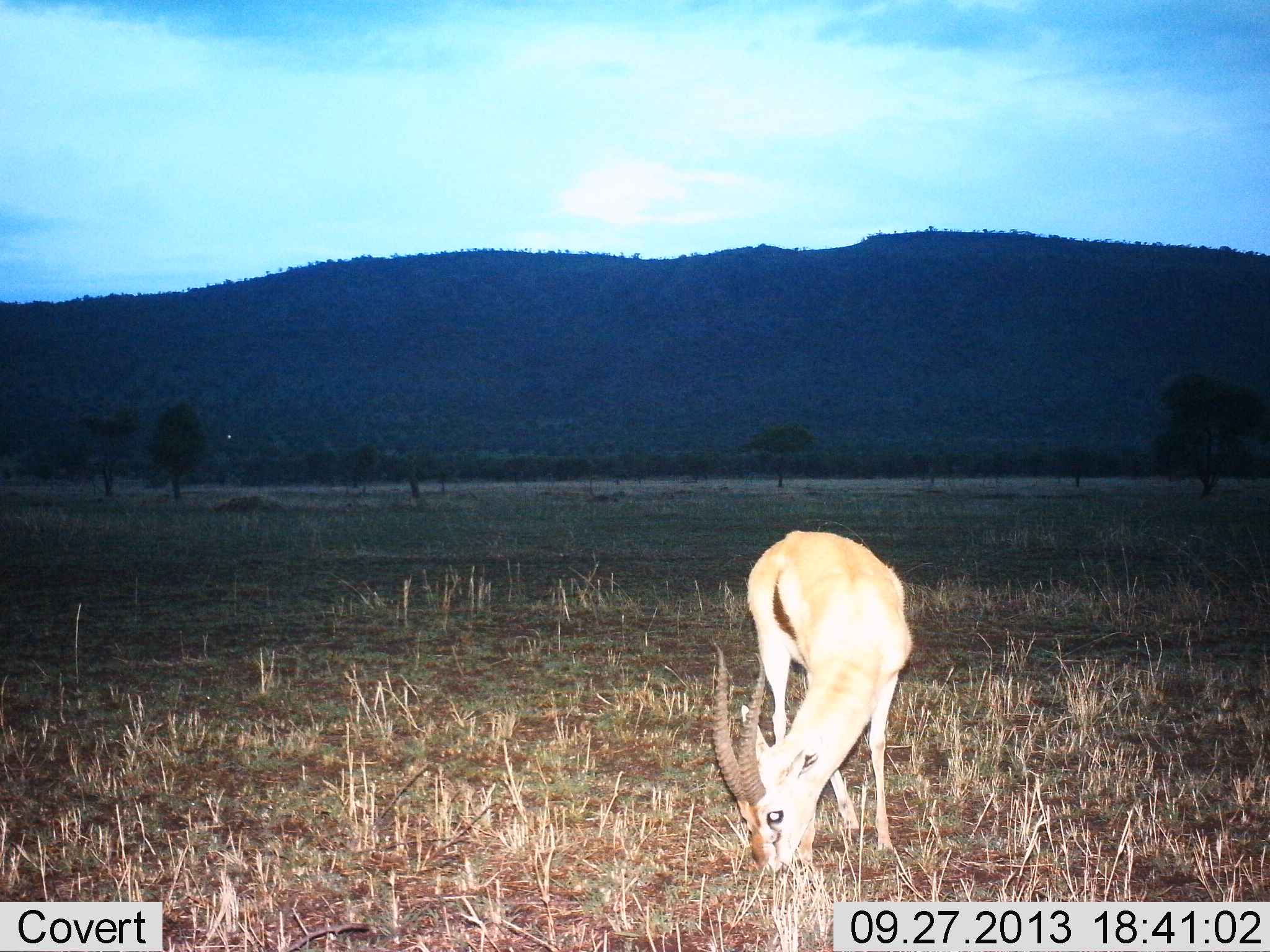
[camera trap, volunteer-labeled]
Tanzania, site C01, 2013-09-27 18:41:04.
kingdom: Animalia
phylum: Chordata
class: Mammalia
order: Artiodactyla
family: Bovidae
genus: Eudorcas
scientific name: Eudorcas thomsonii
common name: thomson's gazelle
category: gazellethomsons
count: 1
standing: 20%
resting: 0%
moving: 0%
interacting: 0%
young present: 0%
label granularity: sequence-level